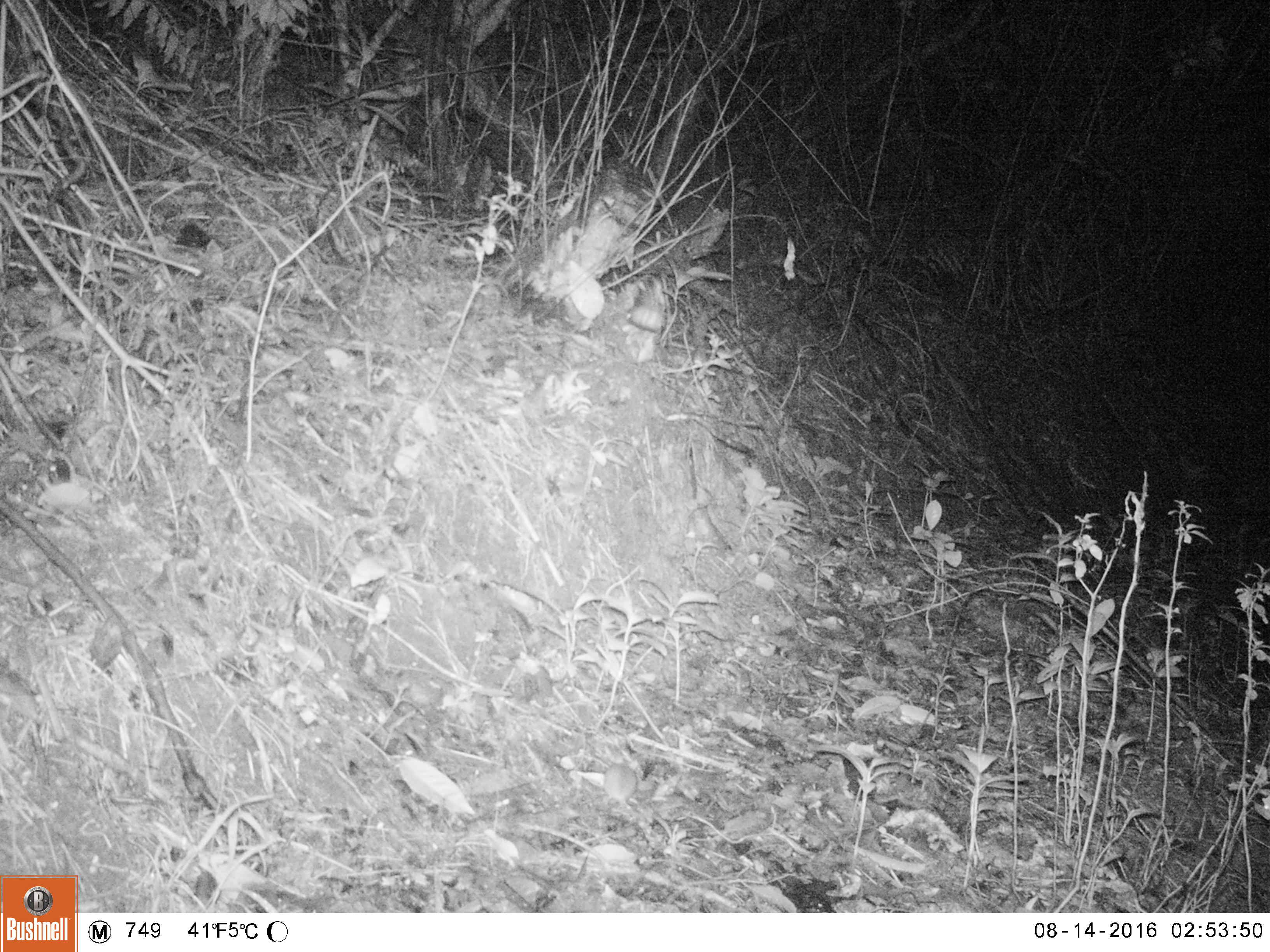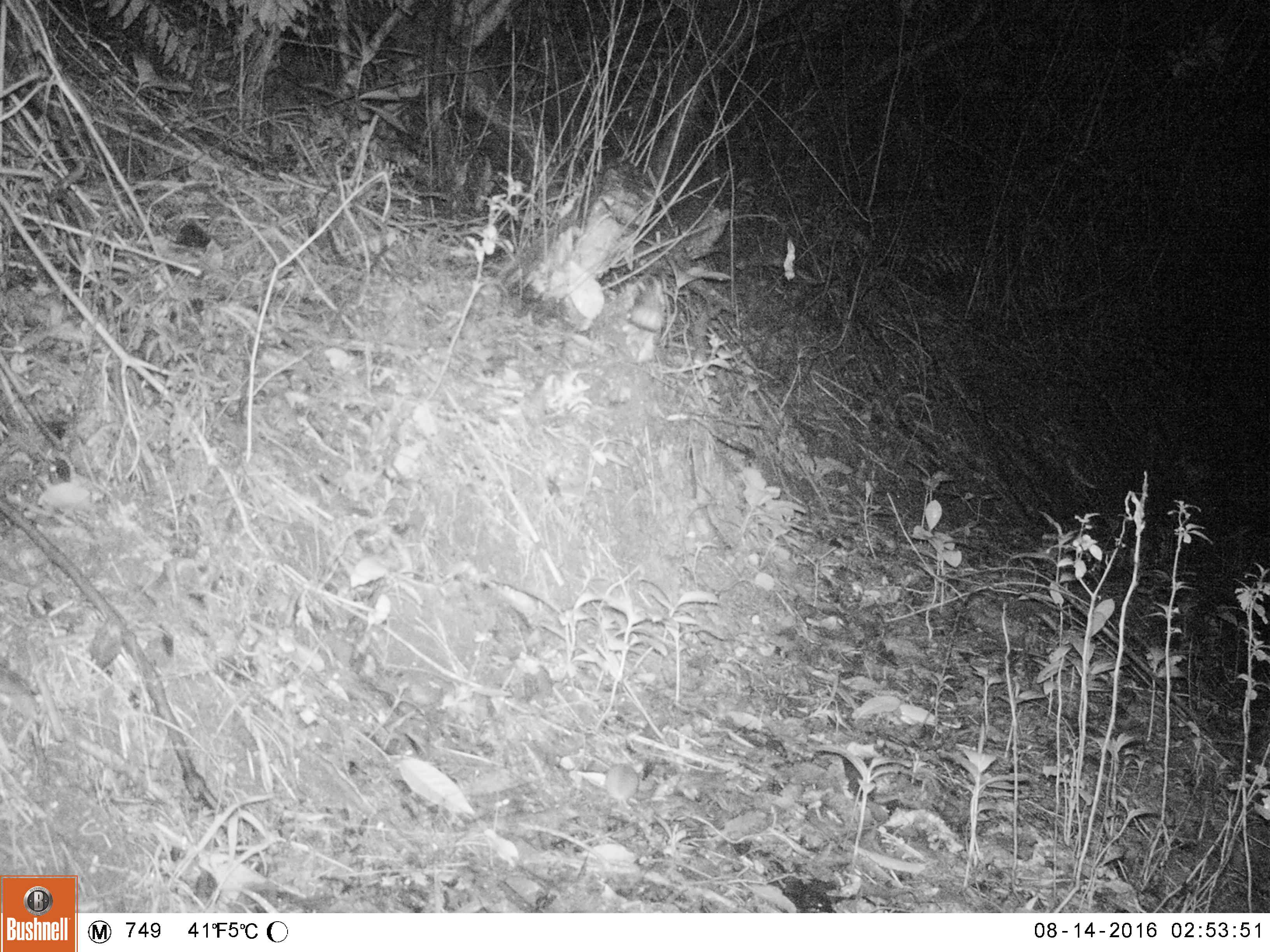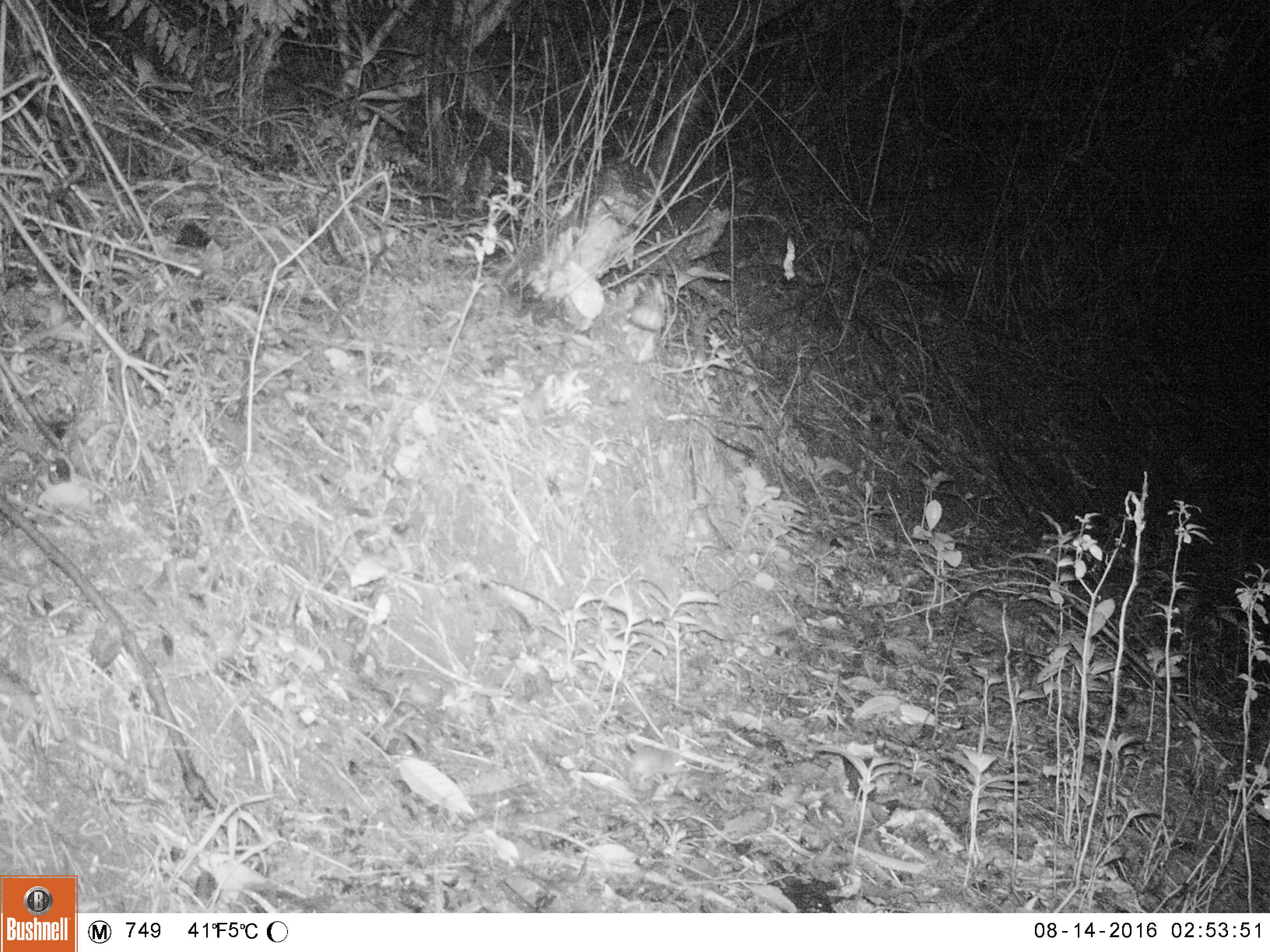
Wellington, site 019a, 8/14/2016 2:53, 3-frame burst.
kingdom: Animalia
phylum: Chordata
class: Mammalia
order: Rodentia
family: Muridae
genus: Mus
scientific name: Mus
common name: mouse